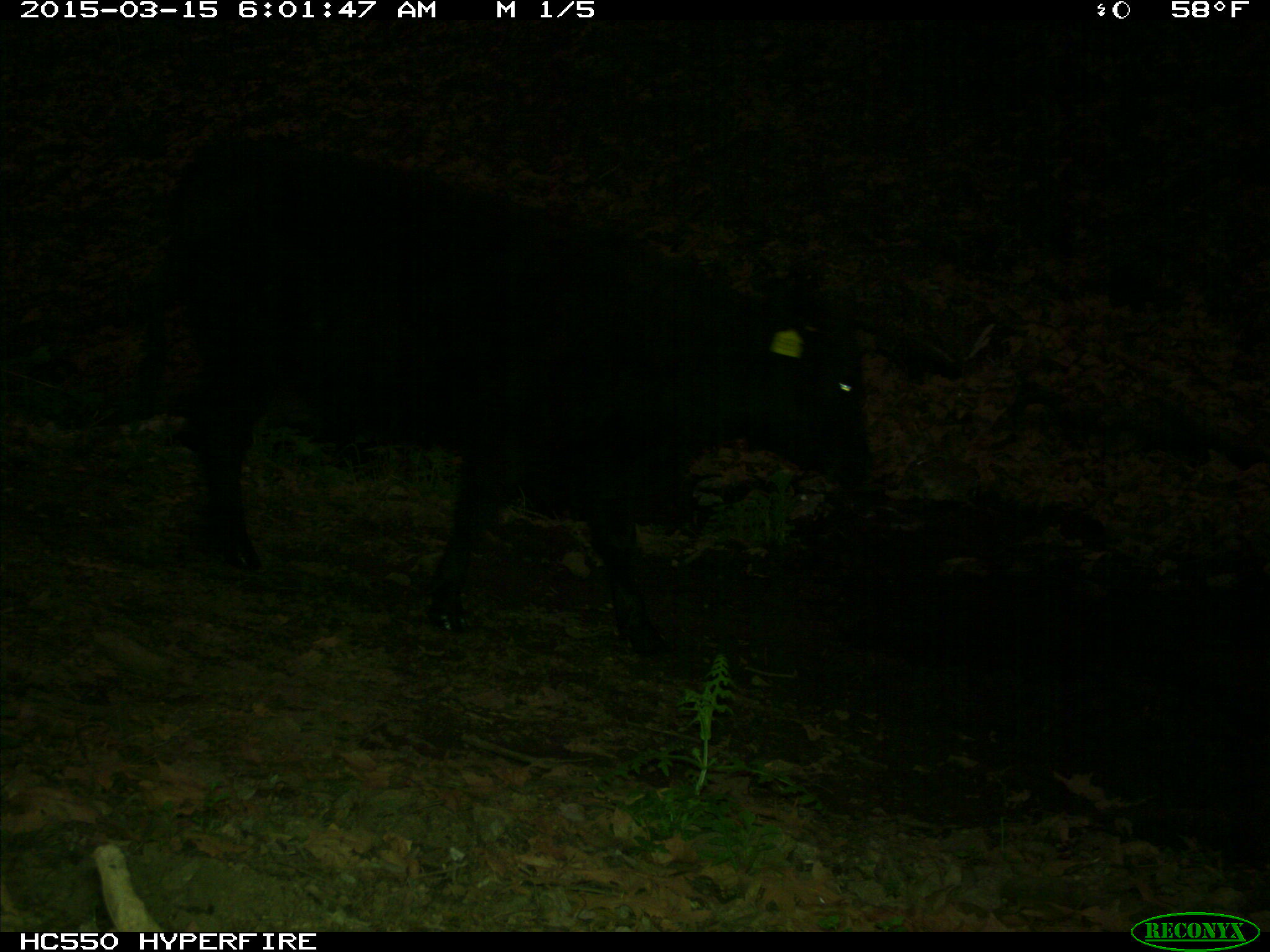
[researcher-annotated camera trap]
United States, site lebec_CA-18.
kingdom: Animalia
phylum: Chordata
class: Mammalia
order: Artiodactyla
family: Bovidae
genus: Bos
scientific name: Bos taurus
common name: domestic cow